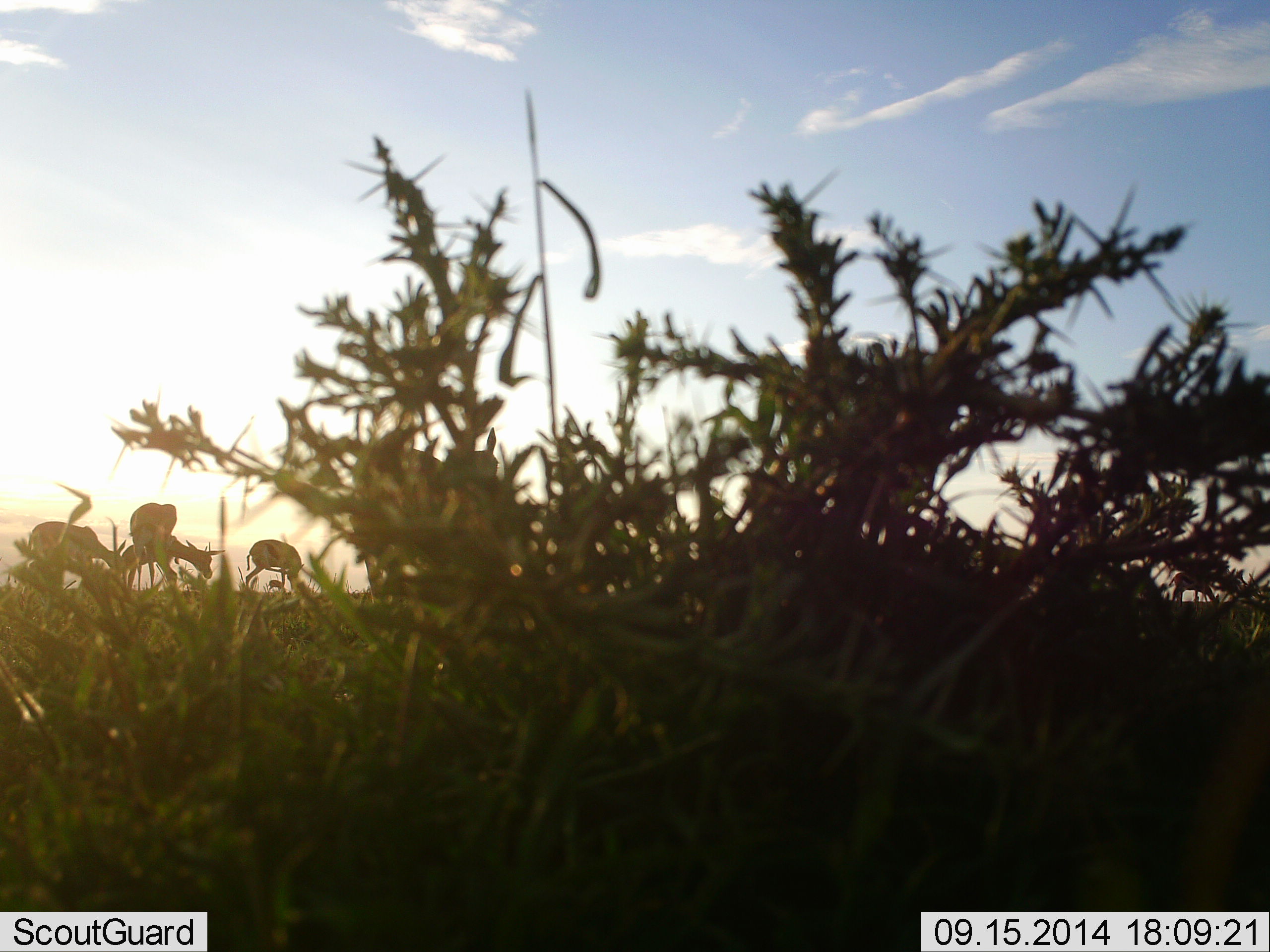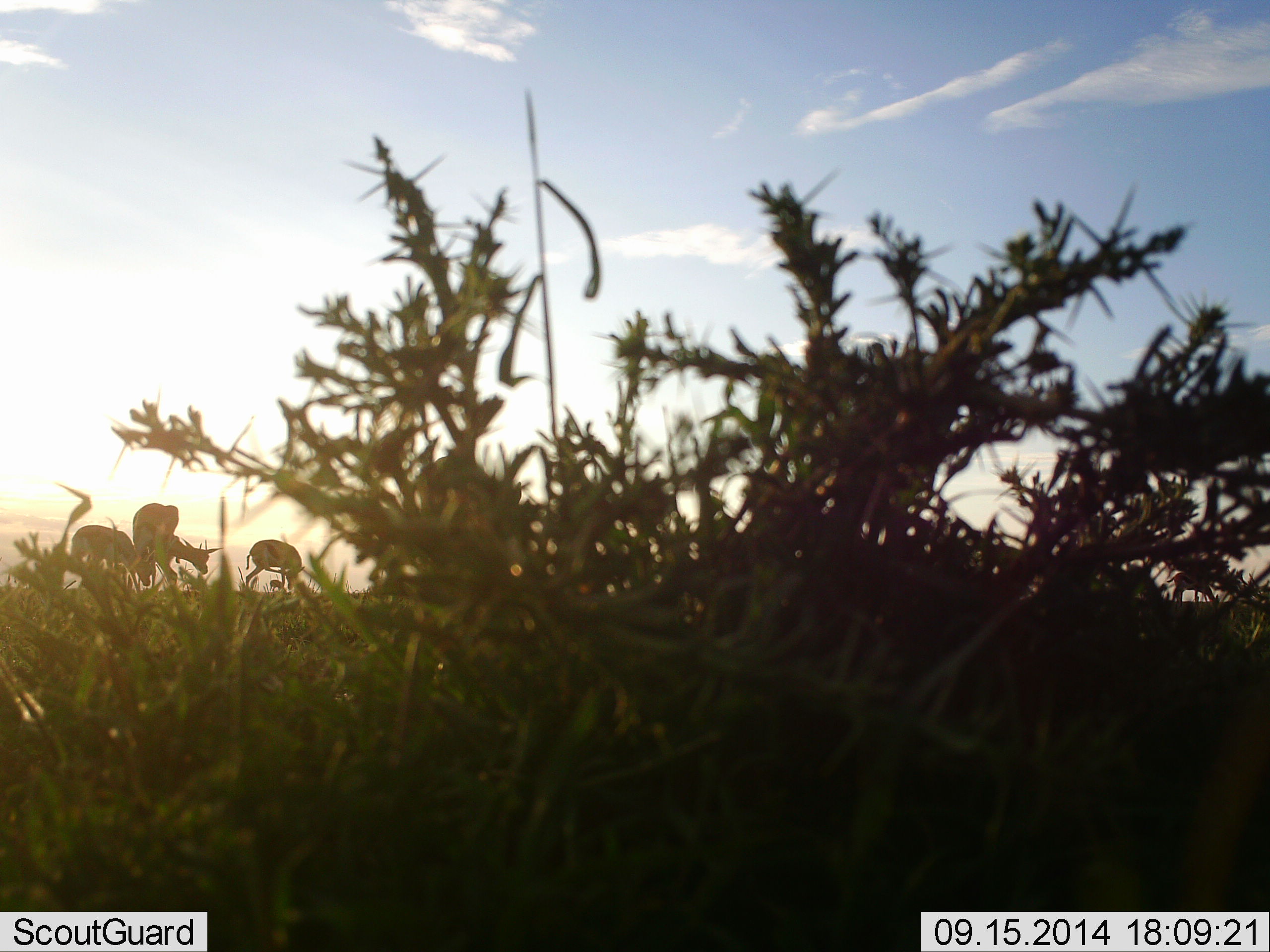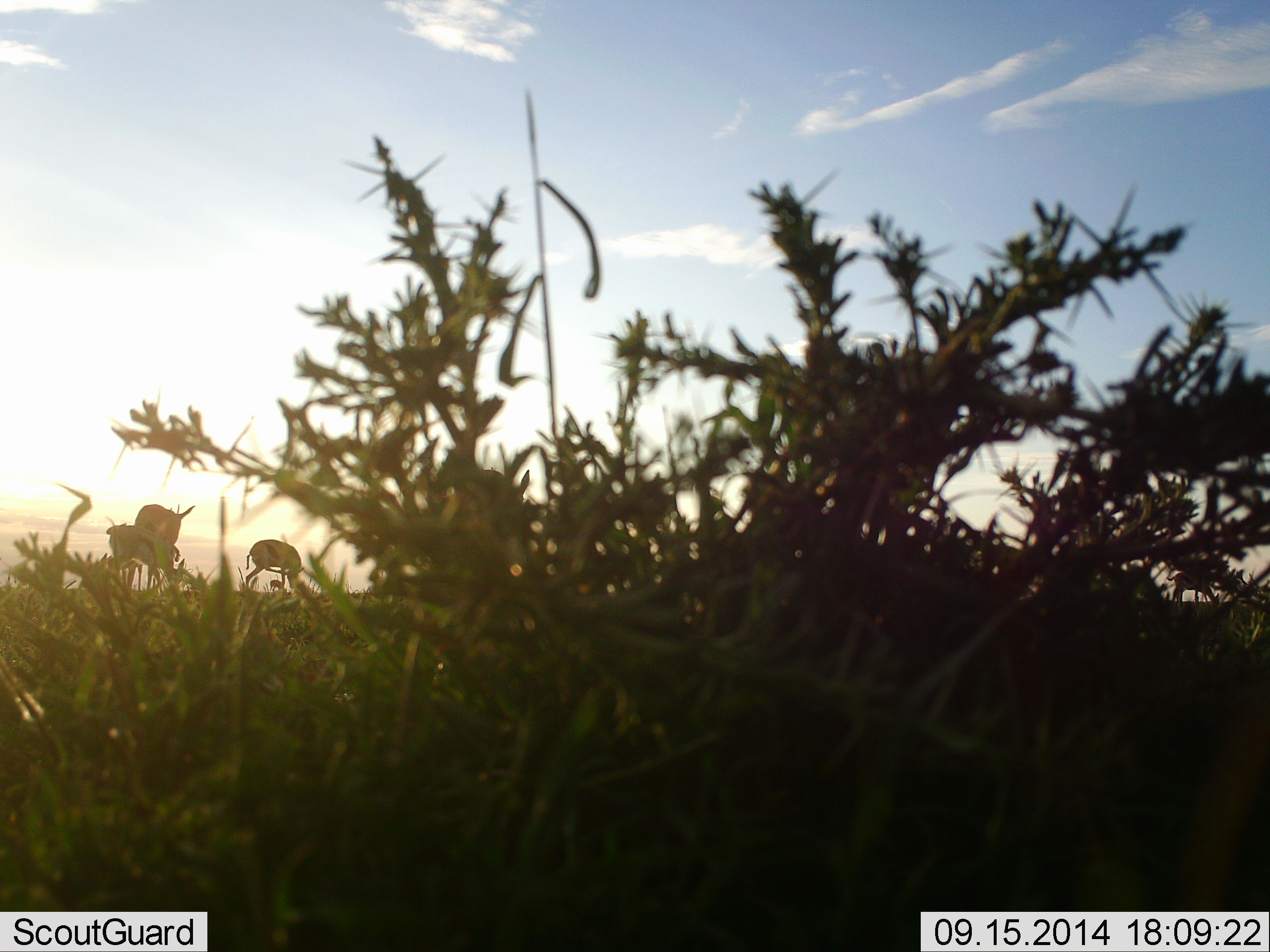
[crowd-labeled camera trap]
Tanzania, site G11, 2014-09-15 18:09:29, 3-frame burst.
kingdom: Animalia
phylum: Chordata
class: Mammalia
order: Artiodactyla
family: Bovidae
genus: Eudorcas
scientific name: Eudorcas thomsonii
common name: thomson's gazelle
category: gazellethomsons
Gazellethomsons (thomson's gazelle) (Eudorcas thomsonii), count 5. Behavior (volunteer vote fractions): standing 100%, resting 0%, moving 10%, interacting 0%. Young present (vote fraction): 0%. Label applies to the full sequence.